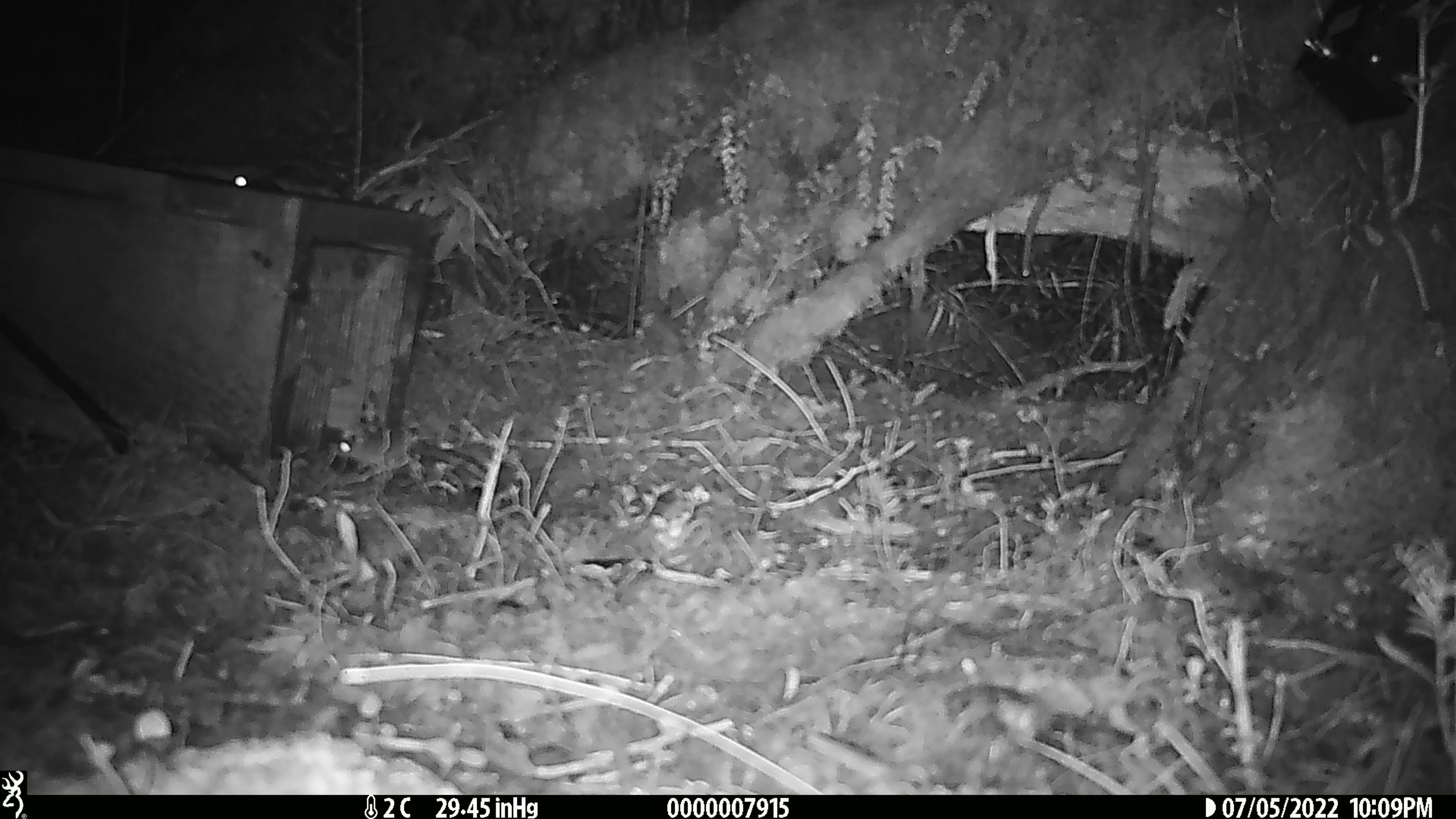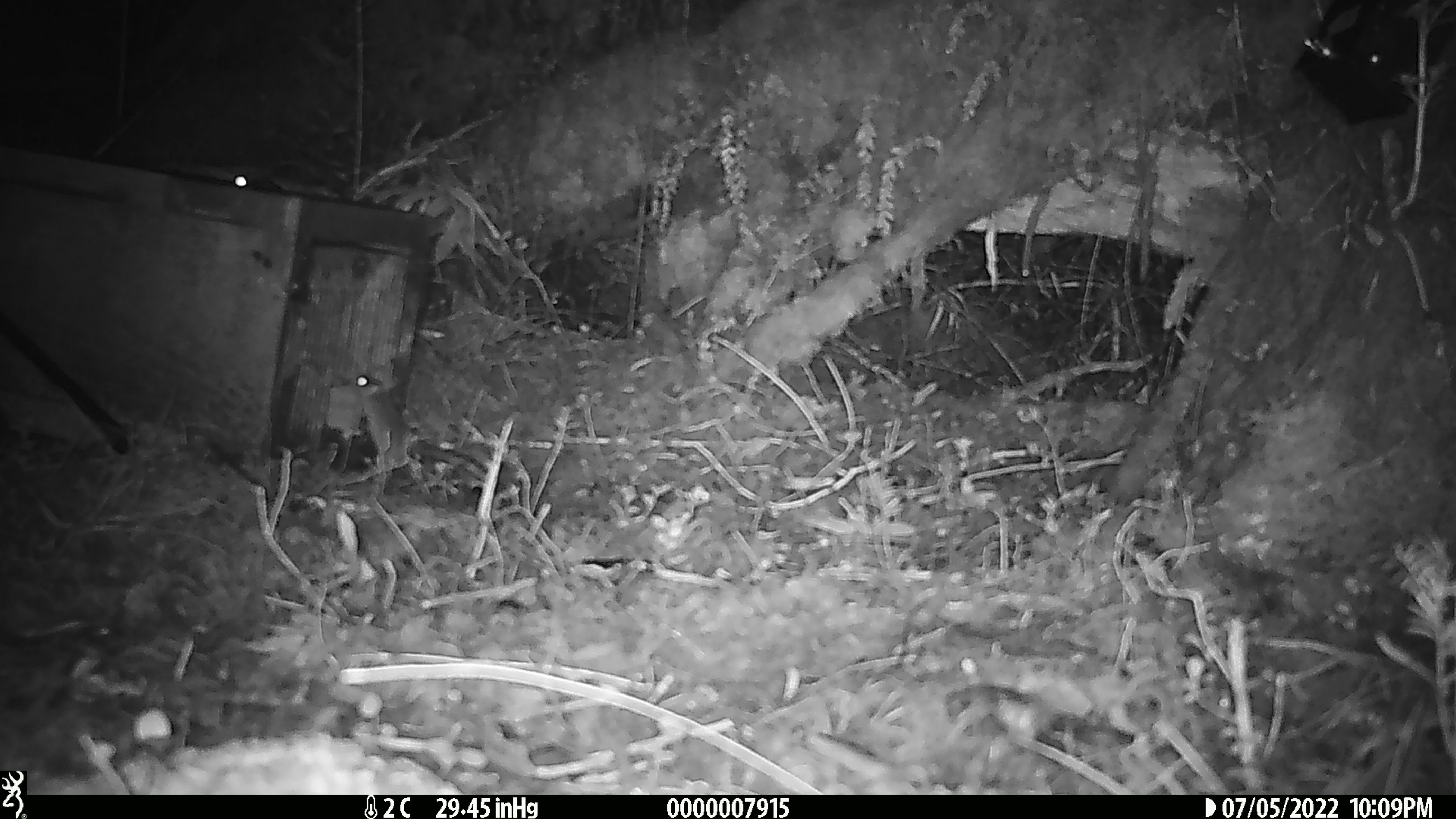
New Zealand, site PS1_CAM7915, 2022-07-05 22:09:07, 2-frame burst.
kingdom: Animalia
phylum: Chordata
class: Mammalia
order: Rodentia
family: Muridae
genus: Mus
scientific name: Mus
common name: mouse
Mouse (Mus).